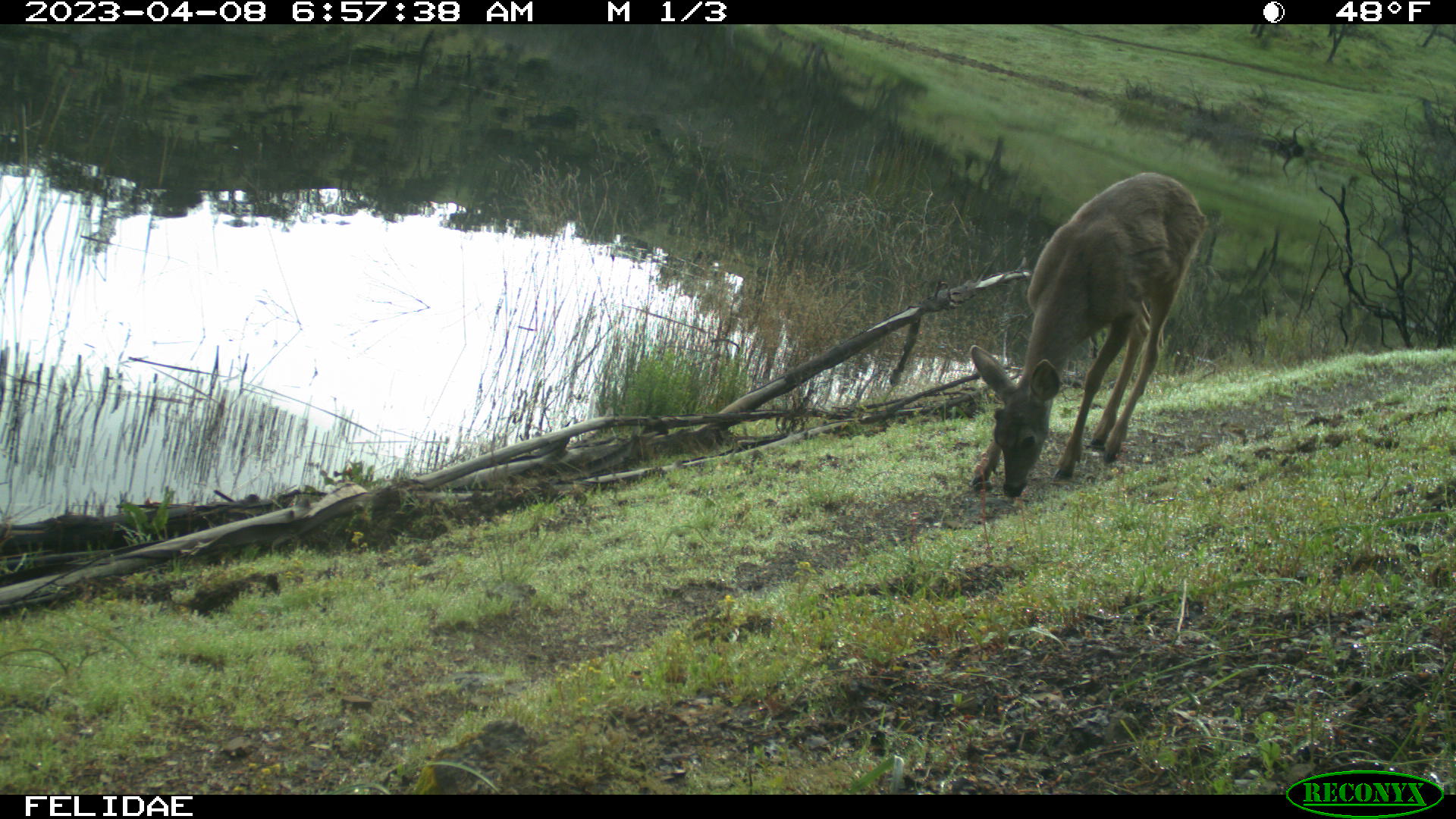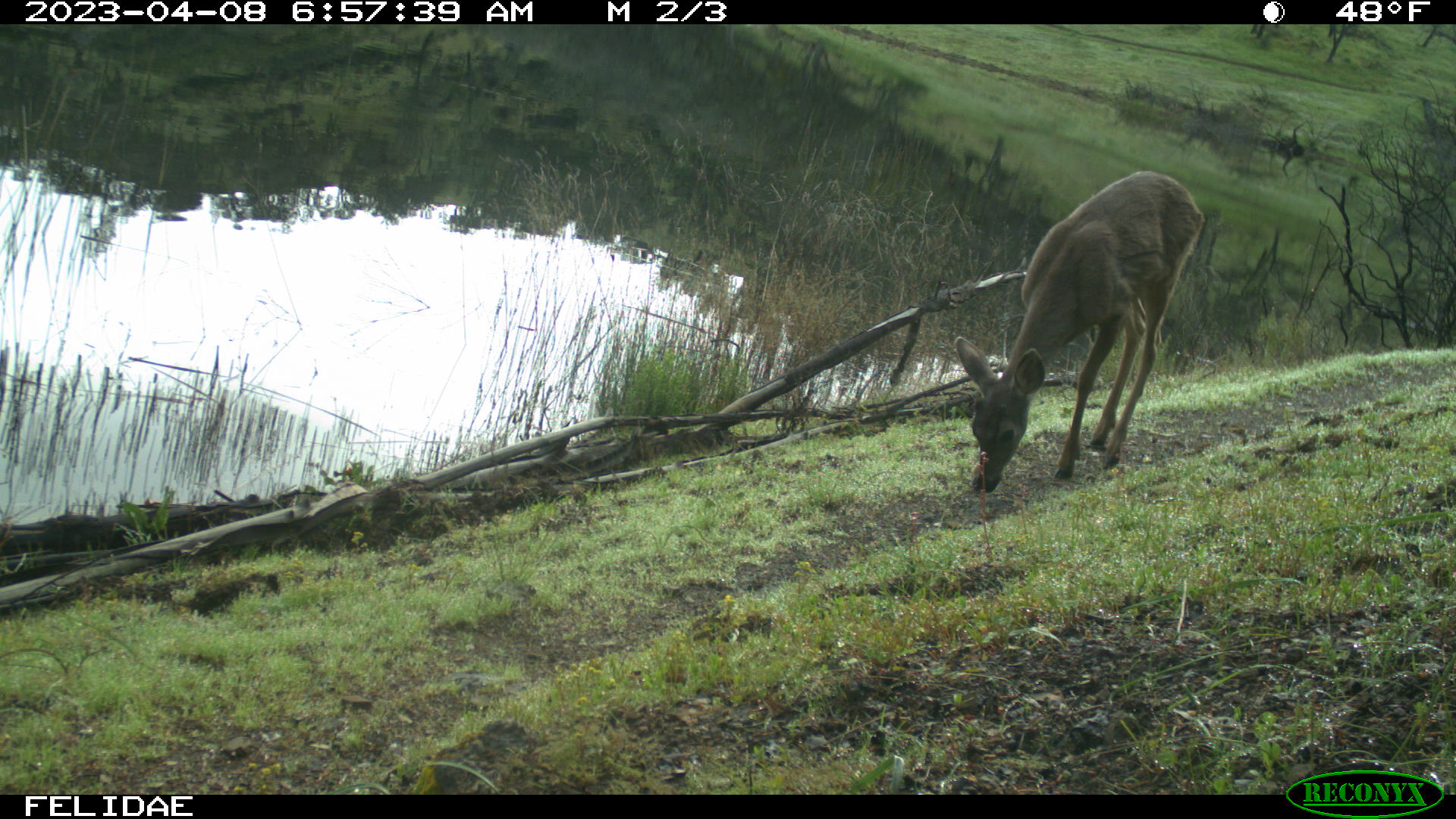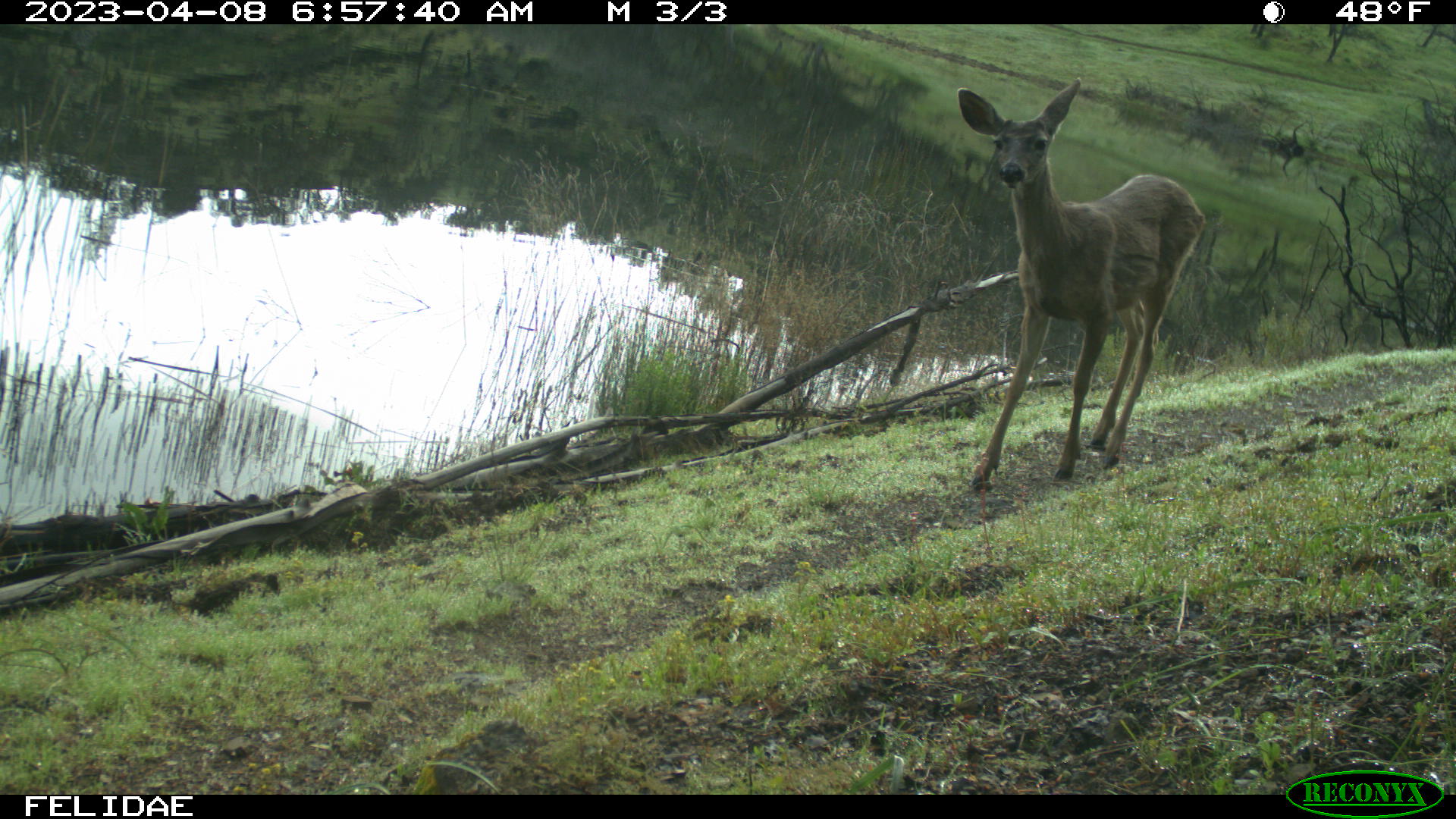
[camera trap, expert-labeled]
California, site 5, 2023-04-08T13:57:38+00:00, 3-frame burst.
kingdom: Animalia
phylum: Chordata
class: Mammalia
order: Artiodactyla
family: Cervidae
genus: Odocoileus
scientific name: Odocoileus hemionus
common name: mule deer